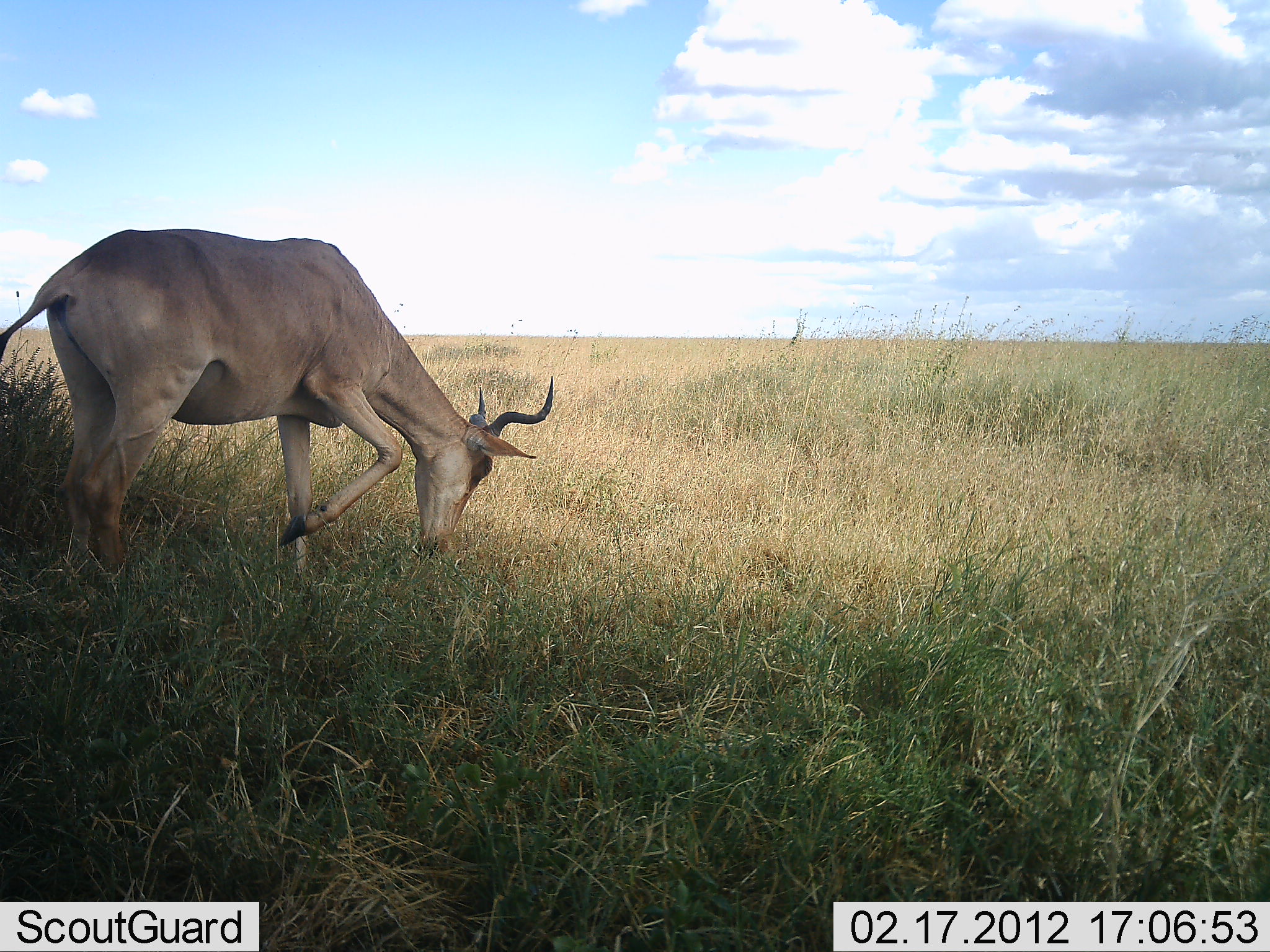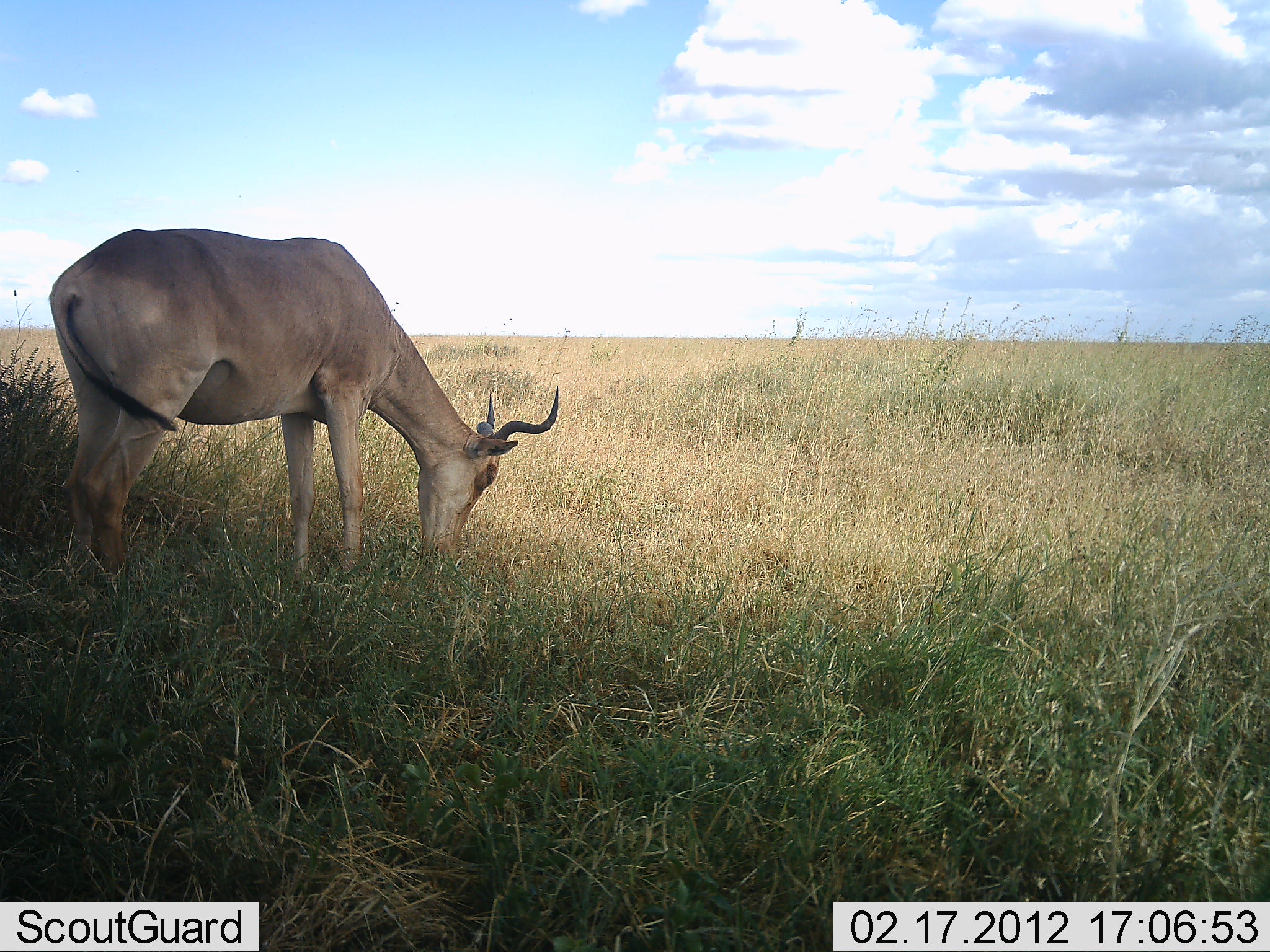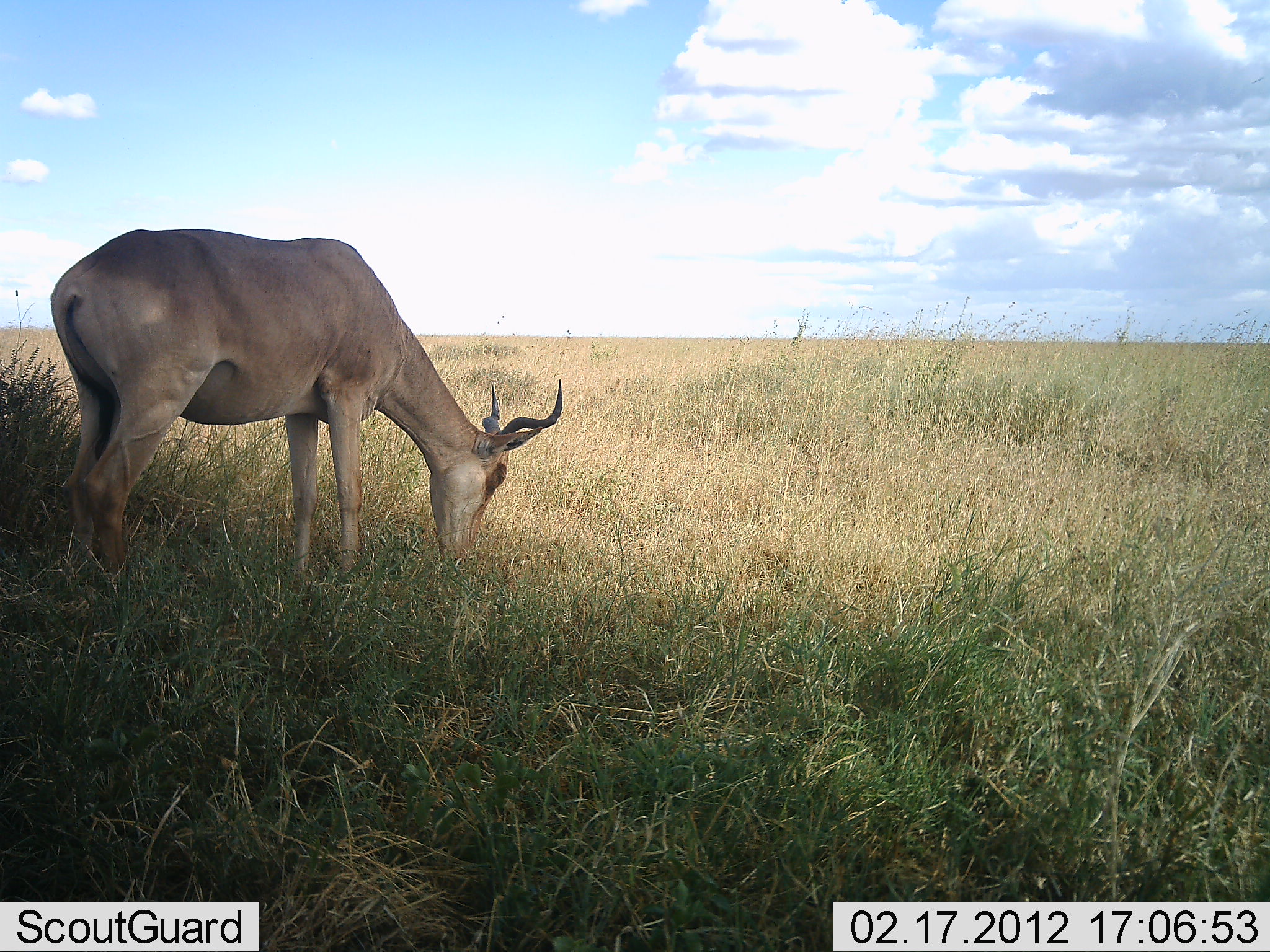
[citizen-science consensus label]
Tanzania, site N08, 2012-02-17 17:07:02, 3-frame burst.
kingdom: Animalia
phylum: Chordata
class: Mammalia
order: Artiodactyla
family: Bovidae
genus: Alcelaphus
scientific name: Alcelaphus buselaphus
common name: hartebeest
Hartebeest (Alcelaphus buselaphus), count 1. Behavior (volunteer vote fractions): standing 50%, resting 0%, moving 0%, interacting 0%. Young present (vote fraction): 0%. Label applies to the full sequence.